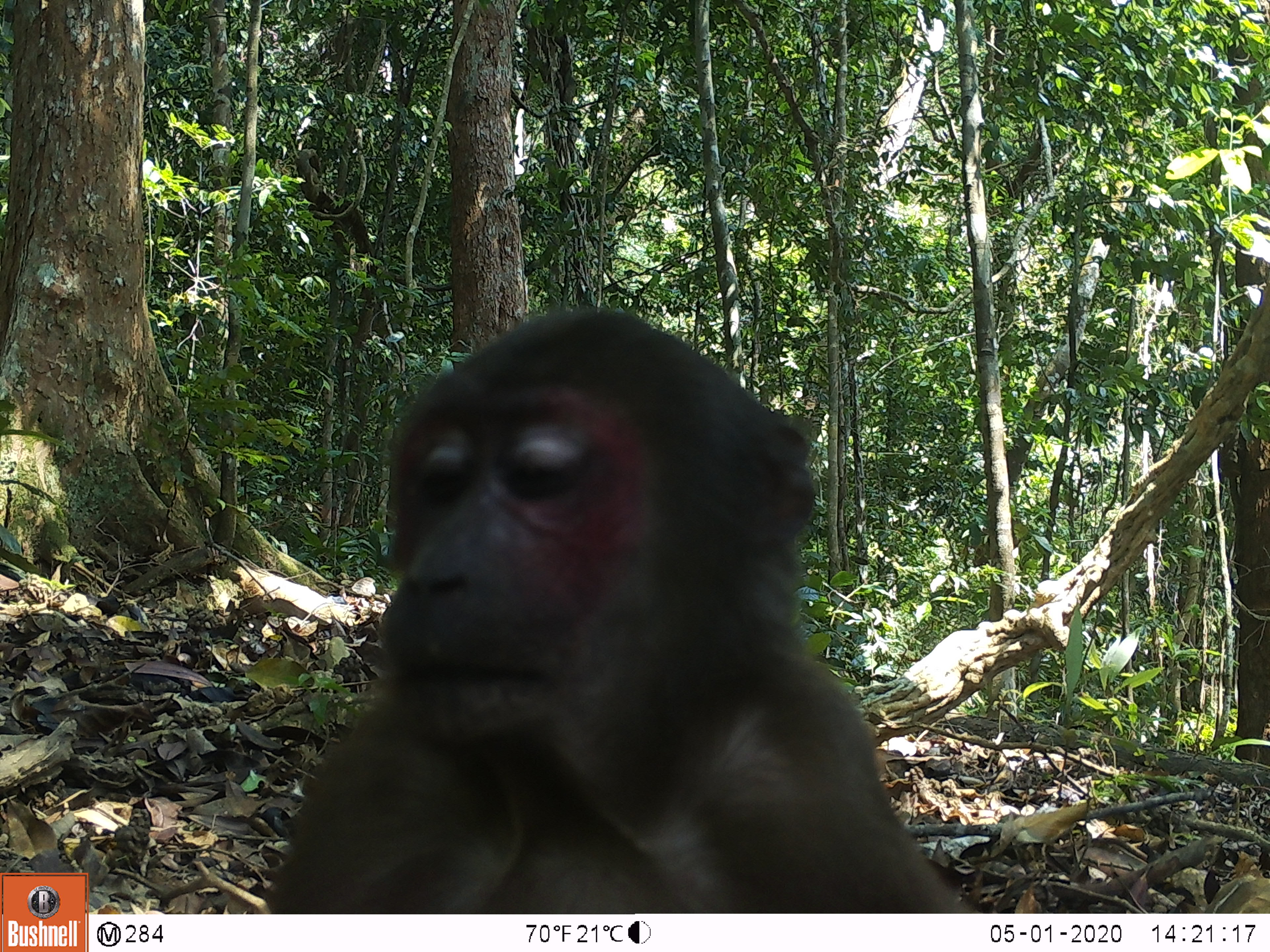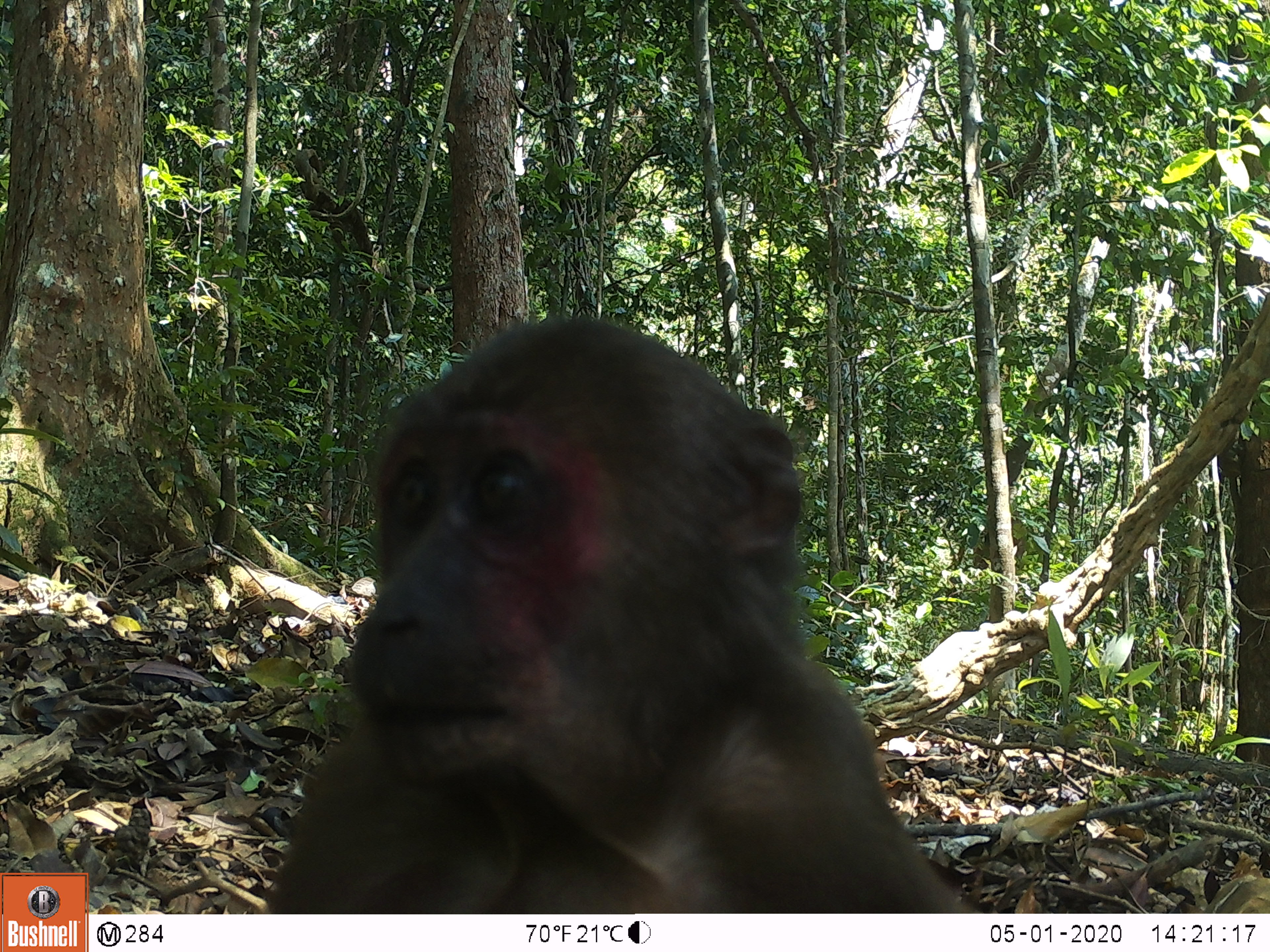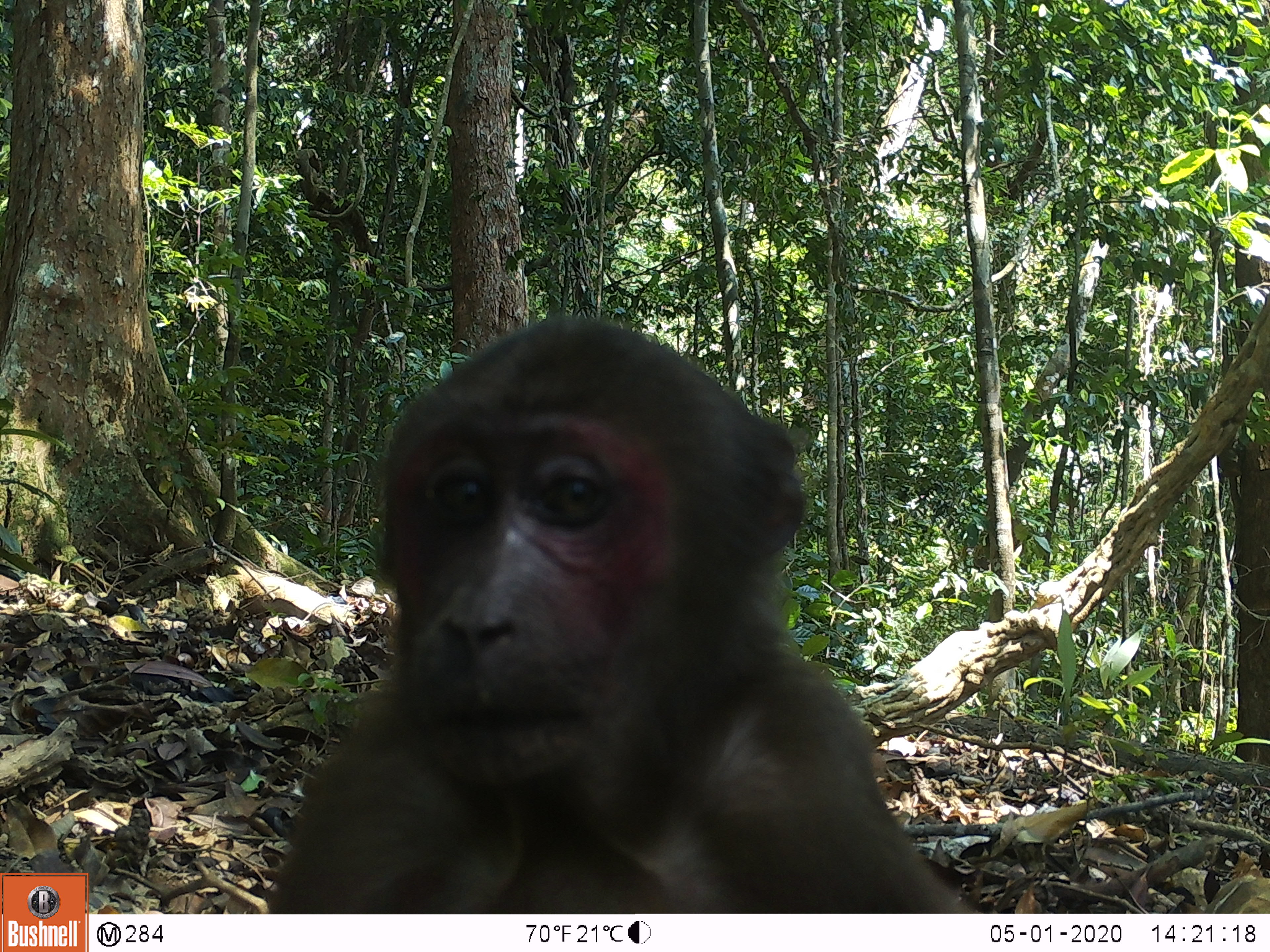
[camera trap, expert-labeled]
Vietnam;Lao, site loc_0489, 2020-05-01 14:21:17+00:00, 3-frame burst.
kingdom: Animalia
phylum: Chordata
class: Mammalia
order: Primates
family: Cercopithecidae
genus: Macaca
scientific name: Macaca arctoides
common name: stump-tailed macaque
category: stump tailed macaque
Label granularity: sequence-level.